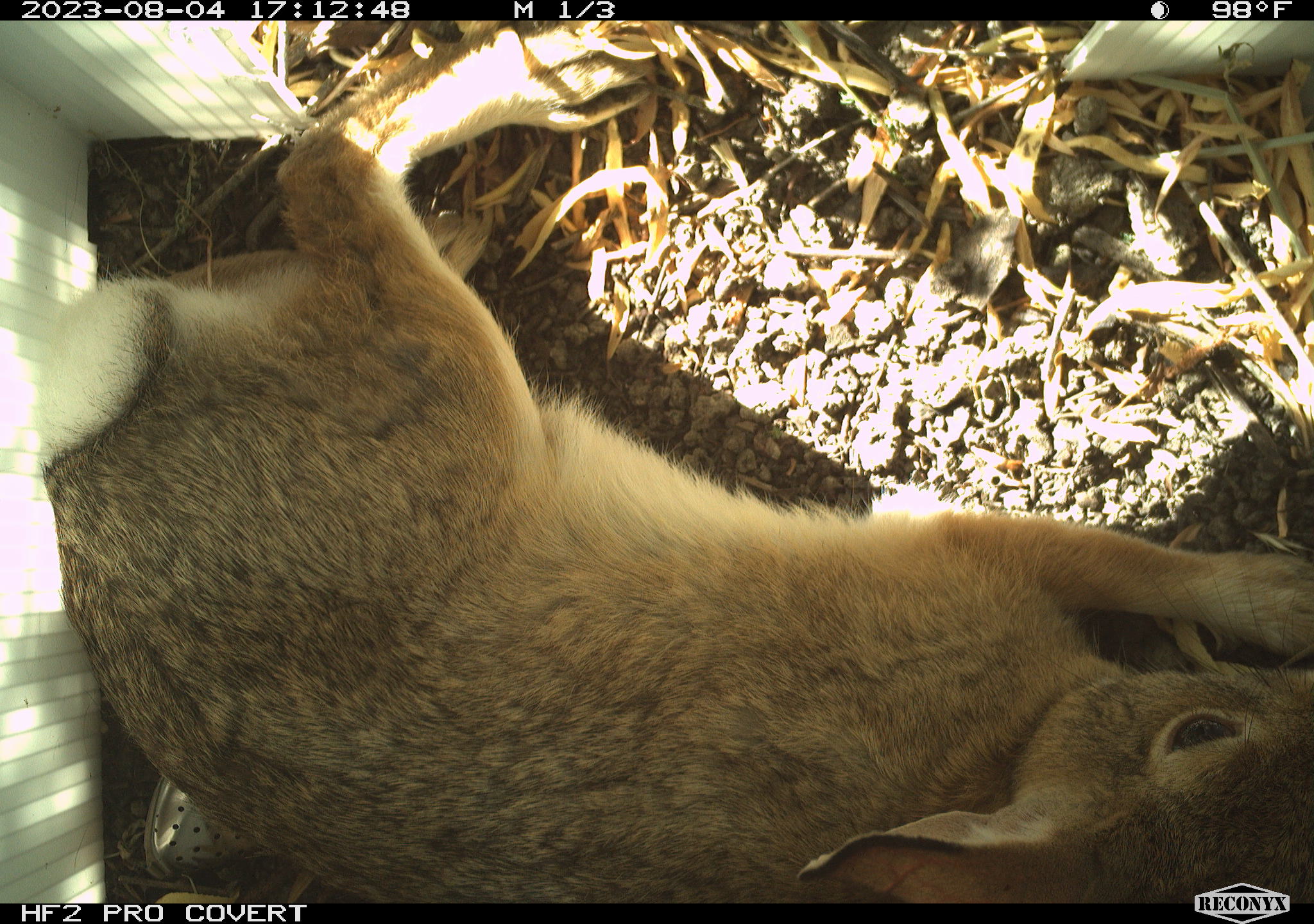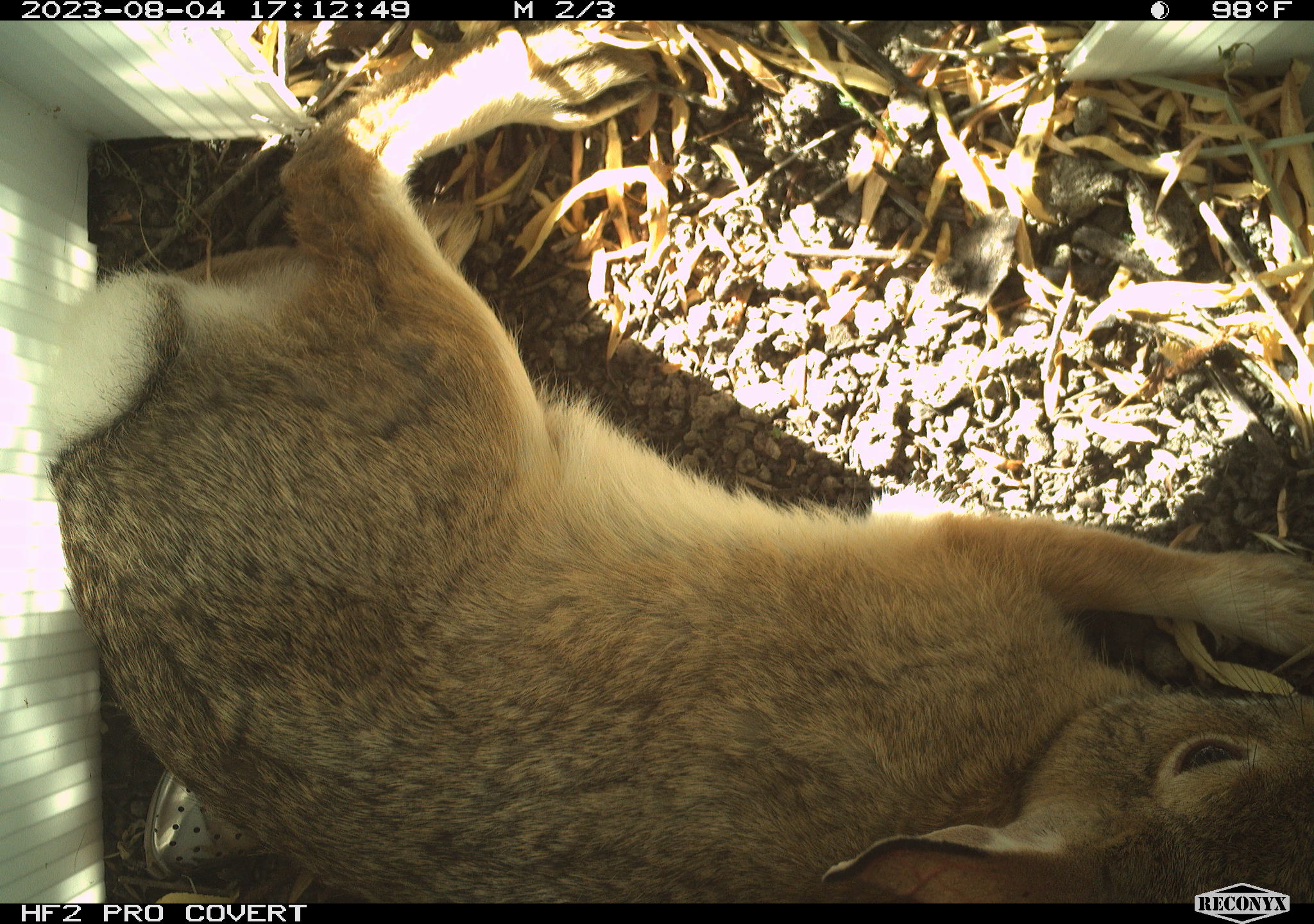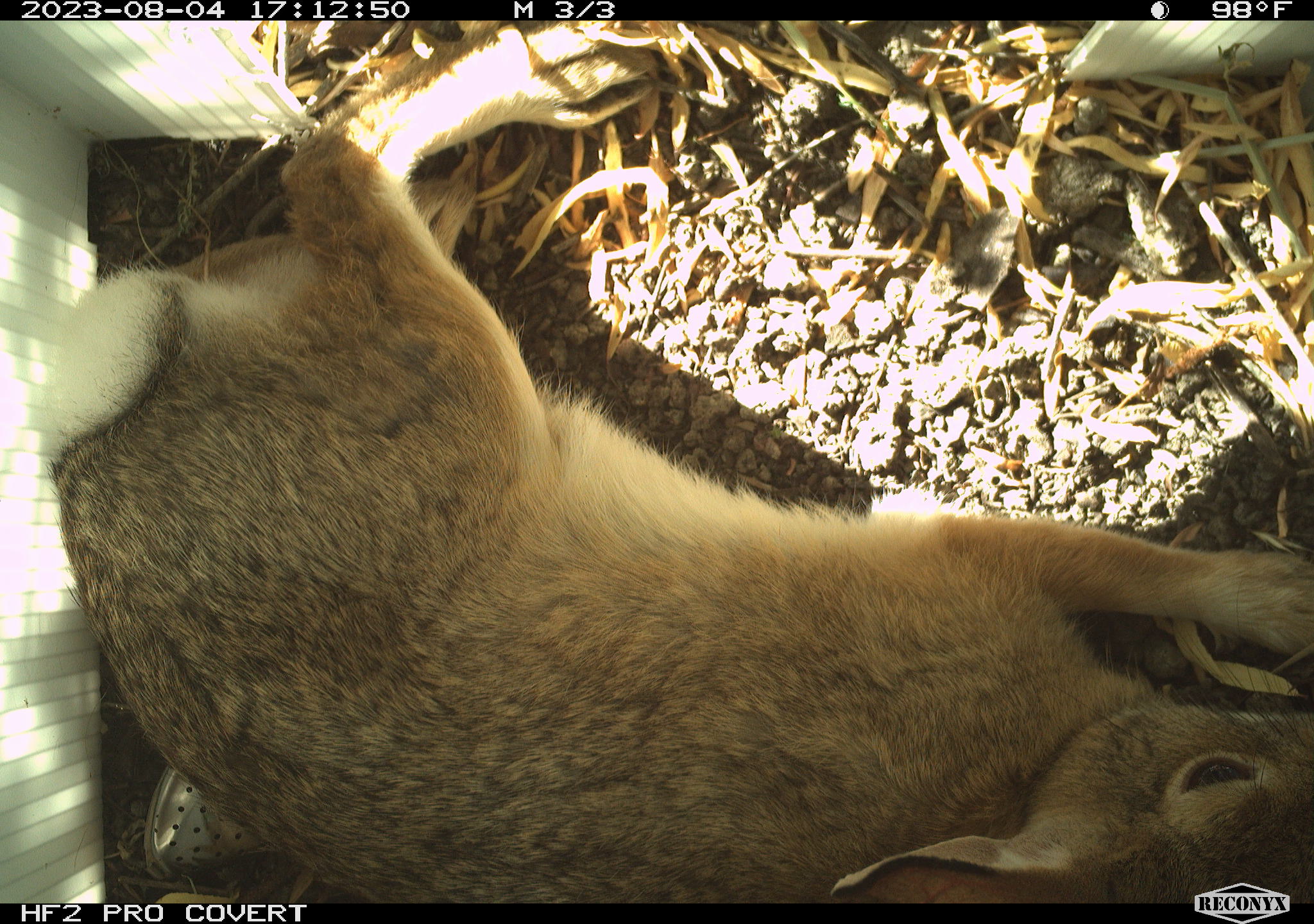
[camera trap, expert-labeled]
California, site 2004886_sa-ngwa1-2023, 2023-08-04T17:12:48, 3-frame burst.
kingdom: Animalia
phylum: Chordata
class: Mammalia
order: Lagomorpha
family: Leporidae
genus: Sylvilagus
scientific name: Sylvilagus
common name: cottontail rabbits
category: sylvilagus species